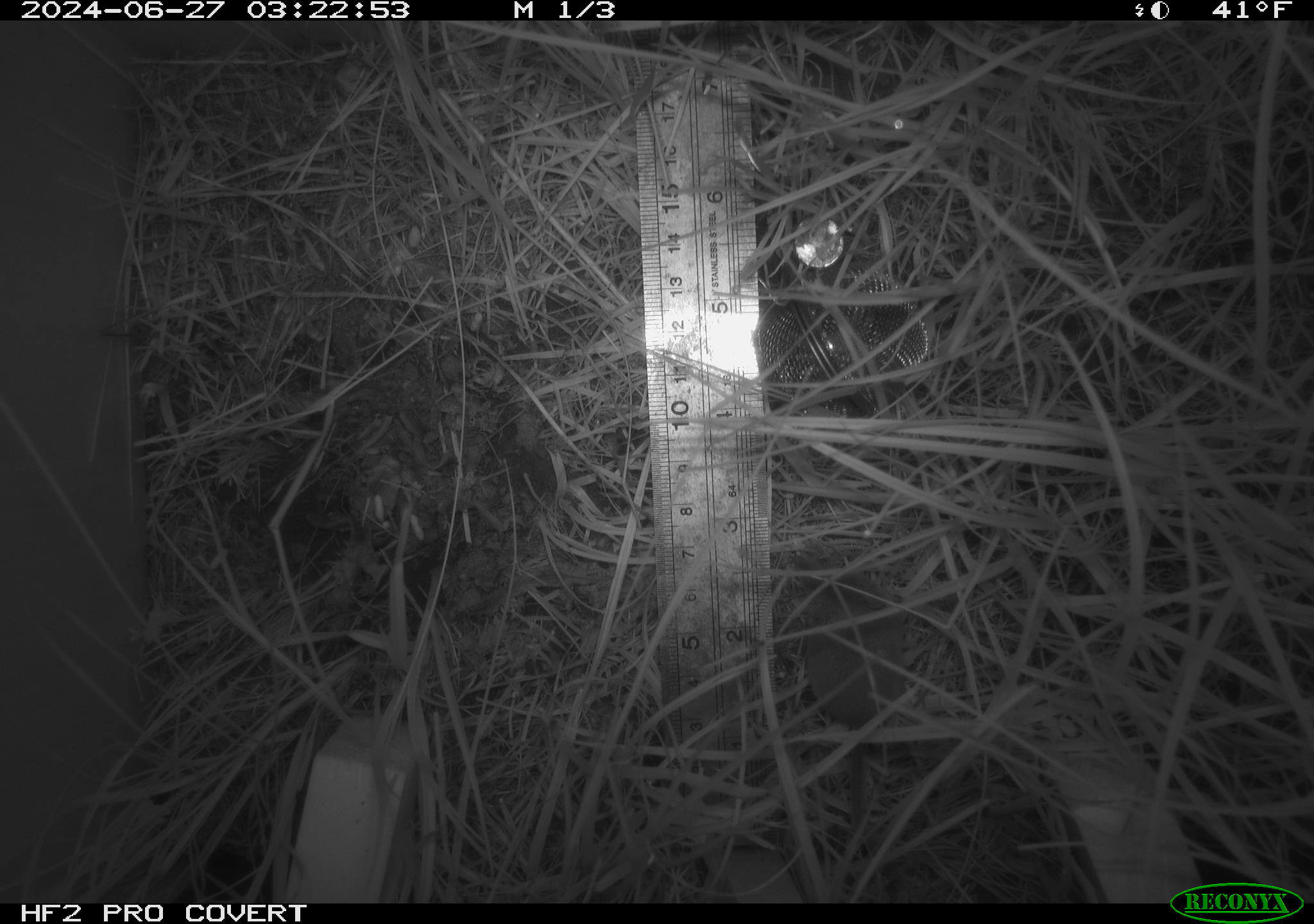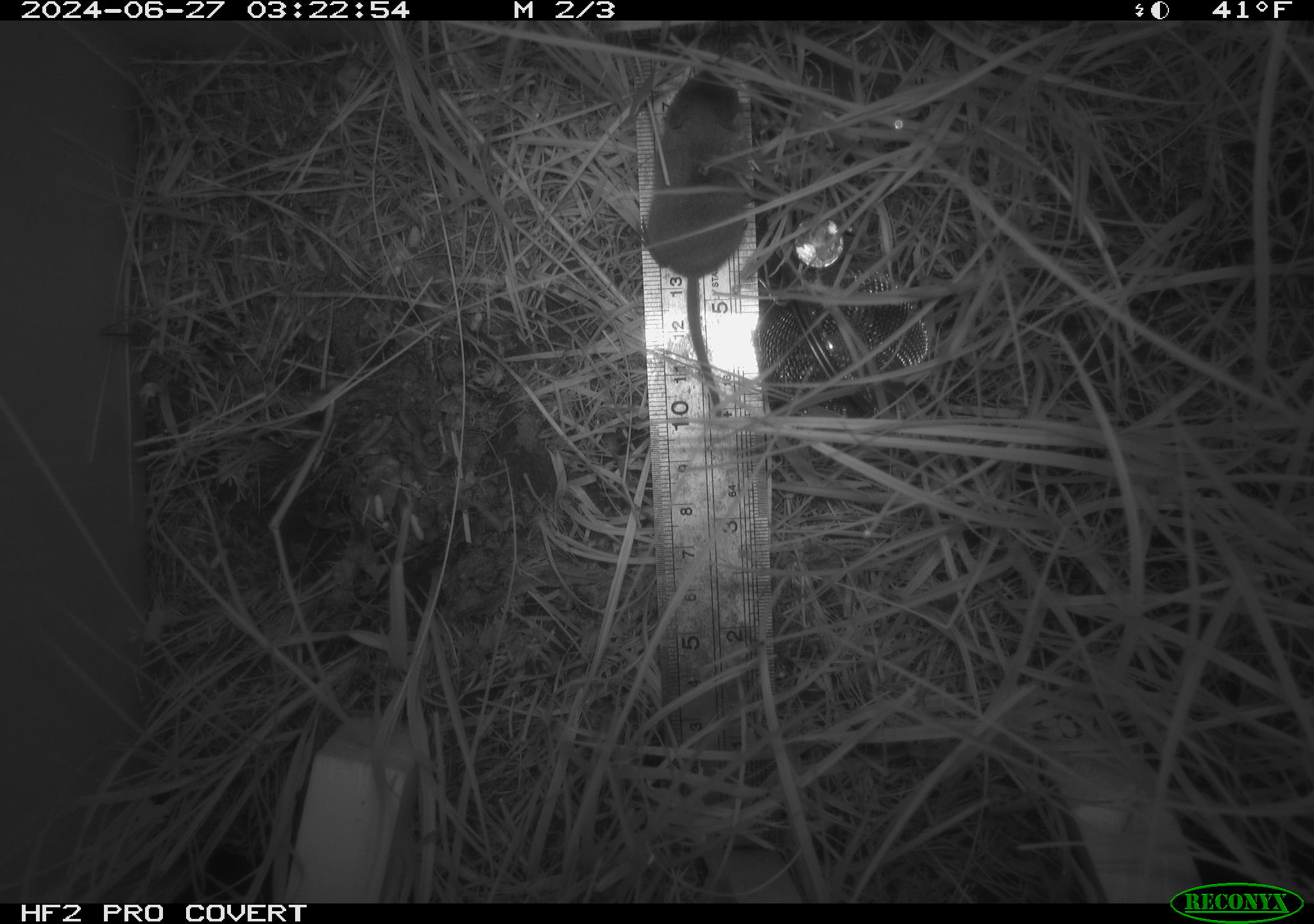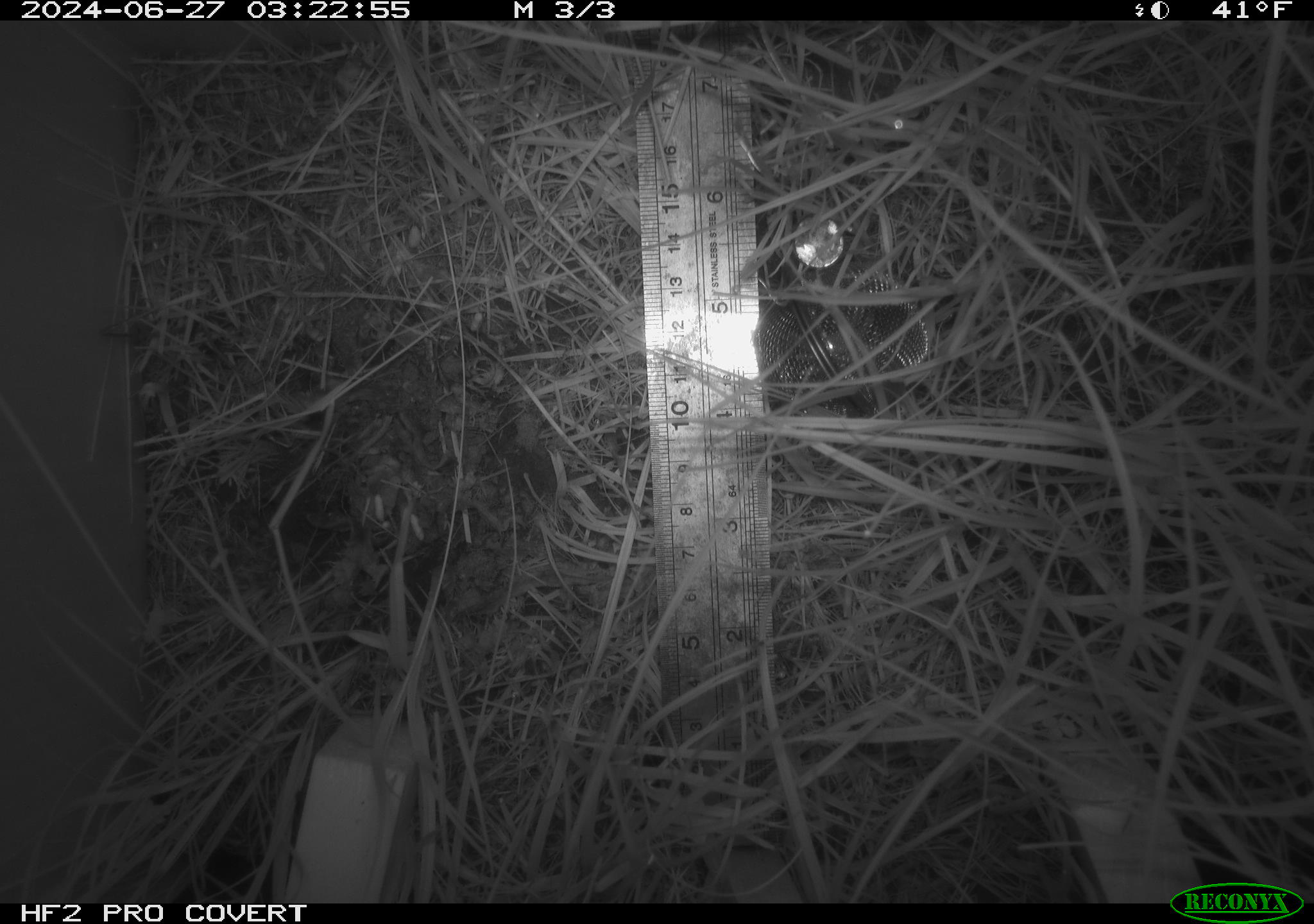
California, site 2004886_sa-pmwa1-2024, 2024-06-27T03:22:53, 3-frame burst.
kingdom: Animalia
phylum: Chordata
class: Mammalia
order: Eulipotyphla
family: Soricidae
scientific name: Soricidae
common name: shrews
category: soricidae family